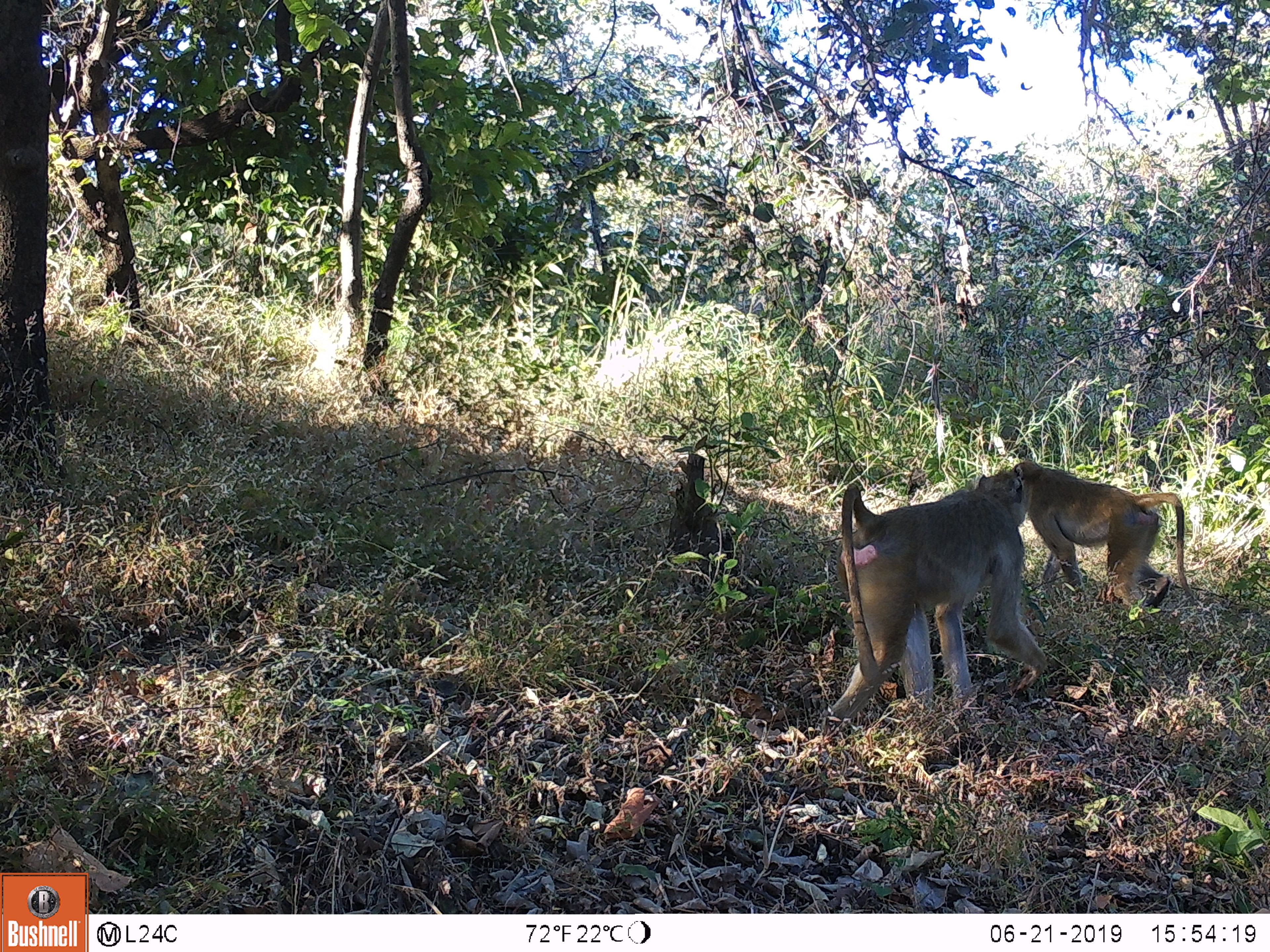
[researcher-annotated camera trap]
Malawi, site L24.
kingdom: Animalia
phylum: Chordata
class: Mammalia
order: Primates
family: Cercopithecidae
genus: Papio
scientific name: Papio cynocephalus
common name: yellow baboon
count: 2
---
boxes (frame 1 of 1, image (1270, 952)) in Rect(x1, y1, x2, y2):
yellow baboon: Rect(828, 458, 1062, 720); Rect(1007, 448, 1195, 621)